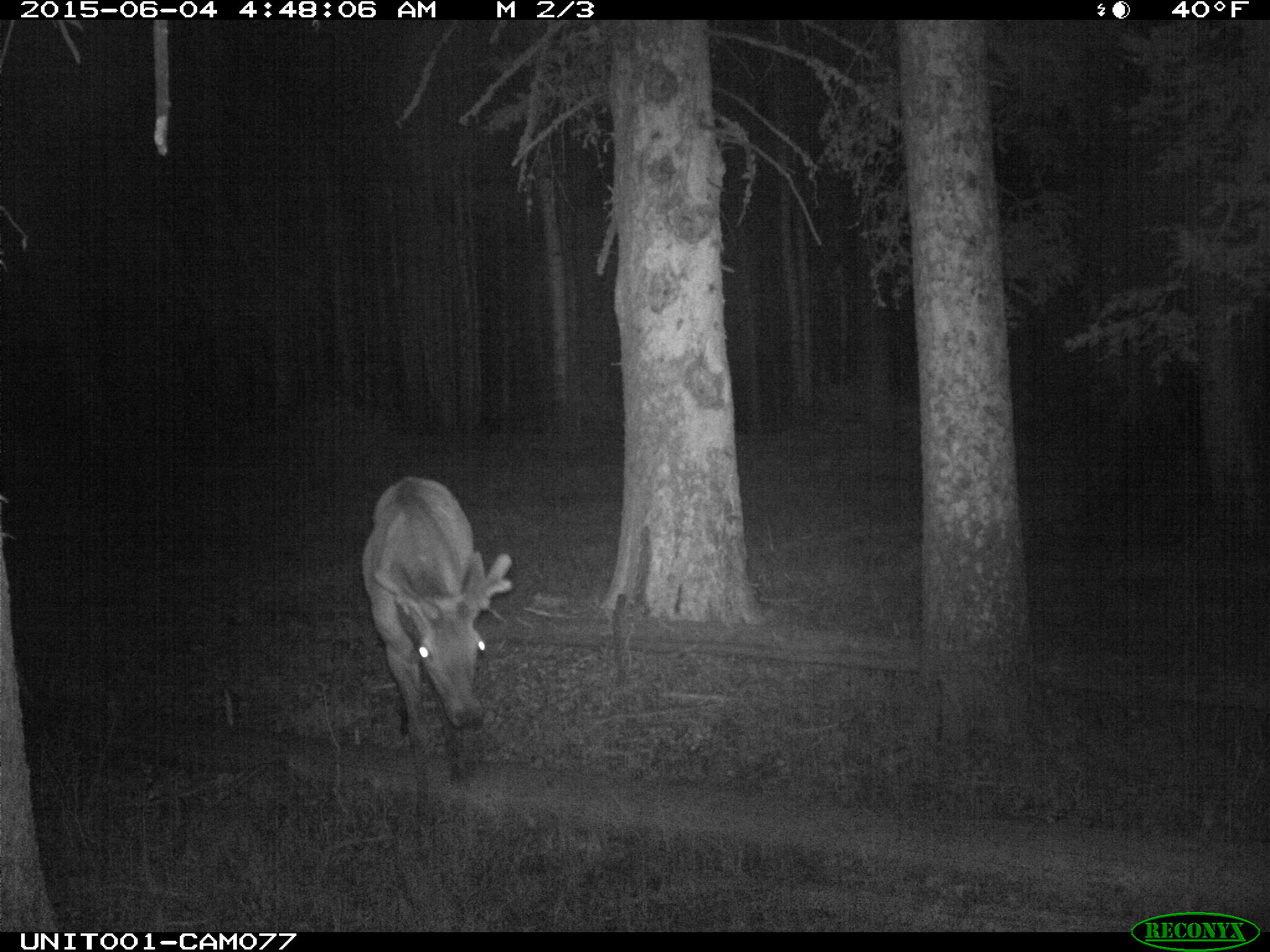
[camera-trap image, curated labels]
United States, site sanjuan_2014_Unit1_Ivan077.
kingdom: Animalia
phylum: Chordata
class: Mammalia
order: Artiodactyla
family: Cervidae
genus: Cervus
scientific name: Cervus elaphus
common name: red deer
Cervus elaphus (red deer).